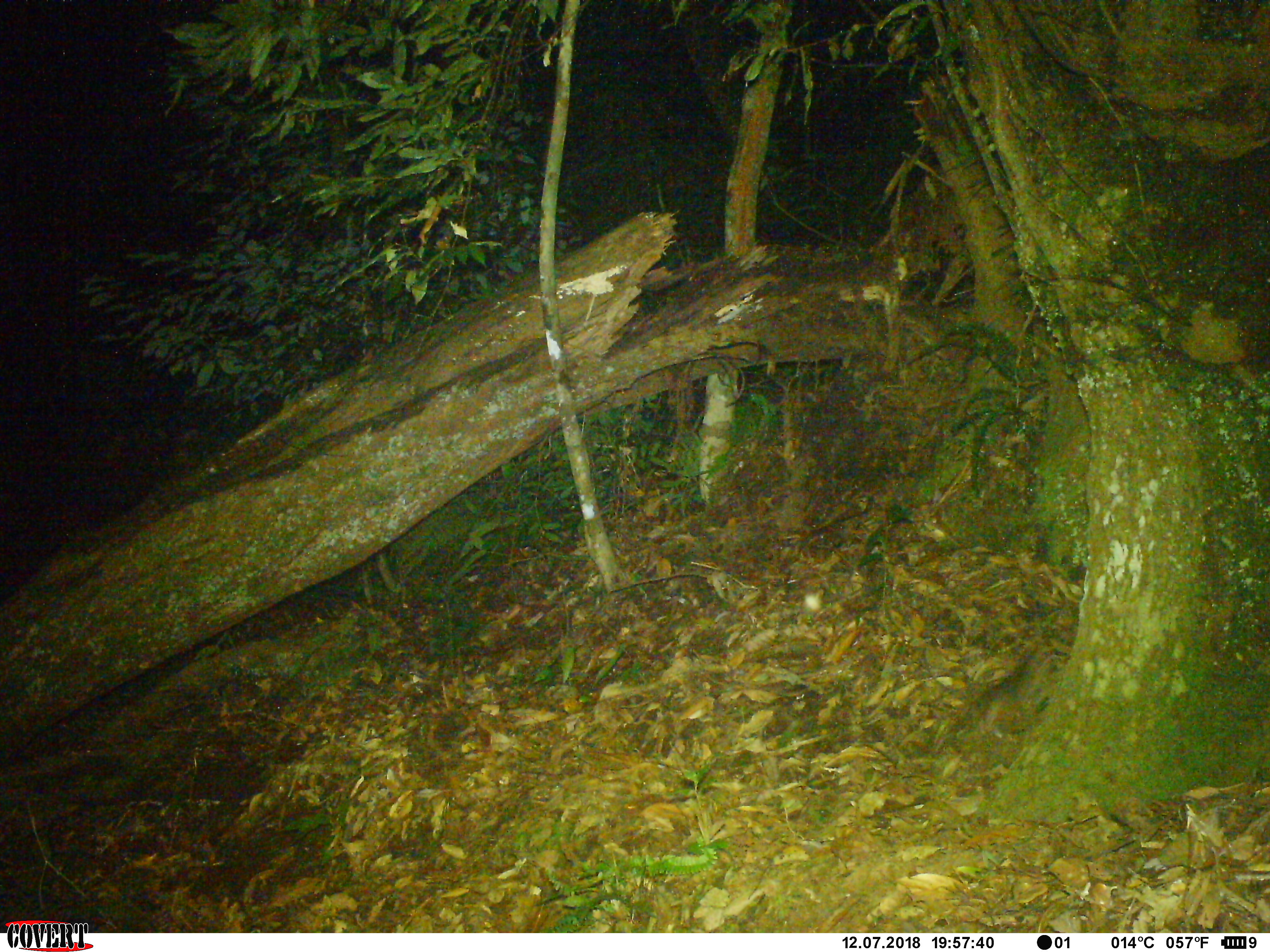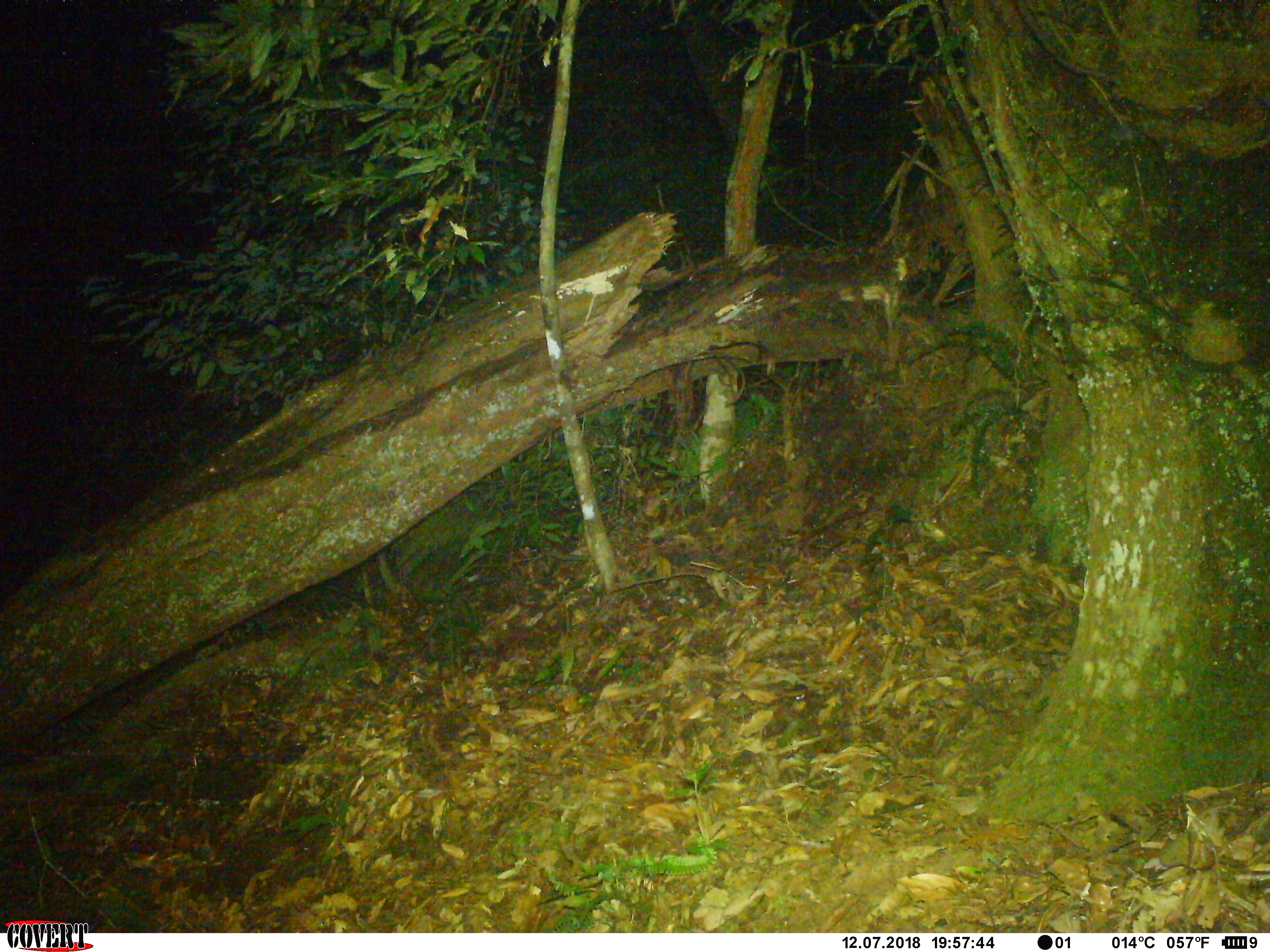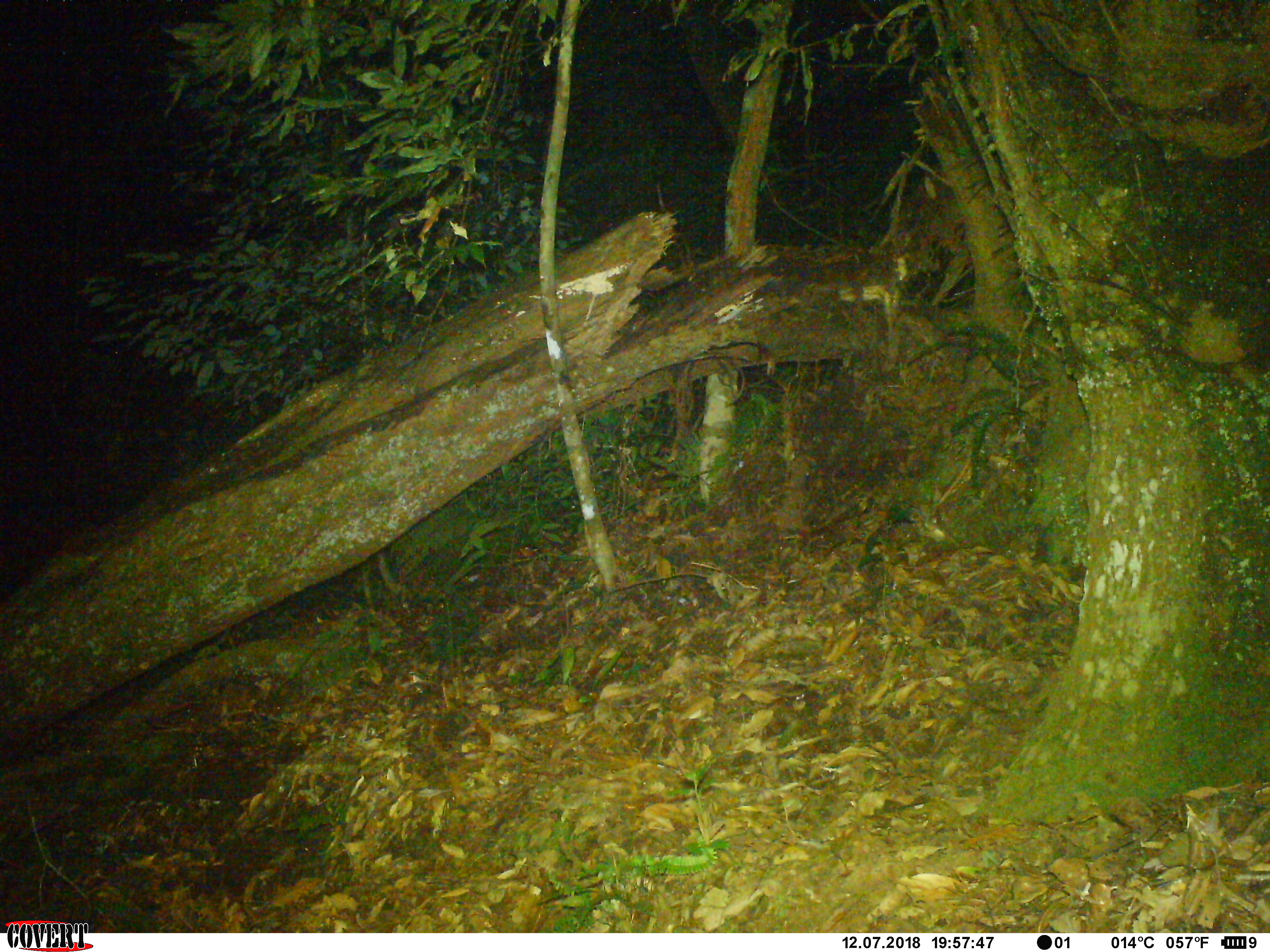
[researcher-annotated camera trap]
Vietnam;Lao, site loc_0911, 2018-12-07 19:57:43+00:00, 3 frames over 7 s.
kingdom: Animalia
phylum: Chordata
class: Mammalia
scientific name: Mammalia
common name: mammal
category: unidentified small mammal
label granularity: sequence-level